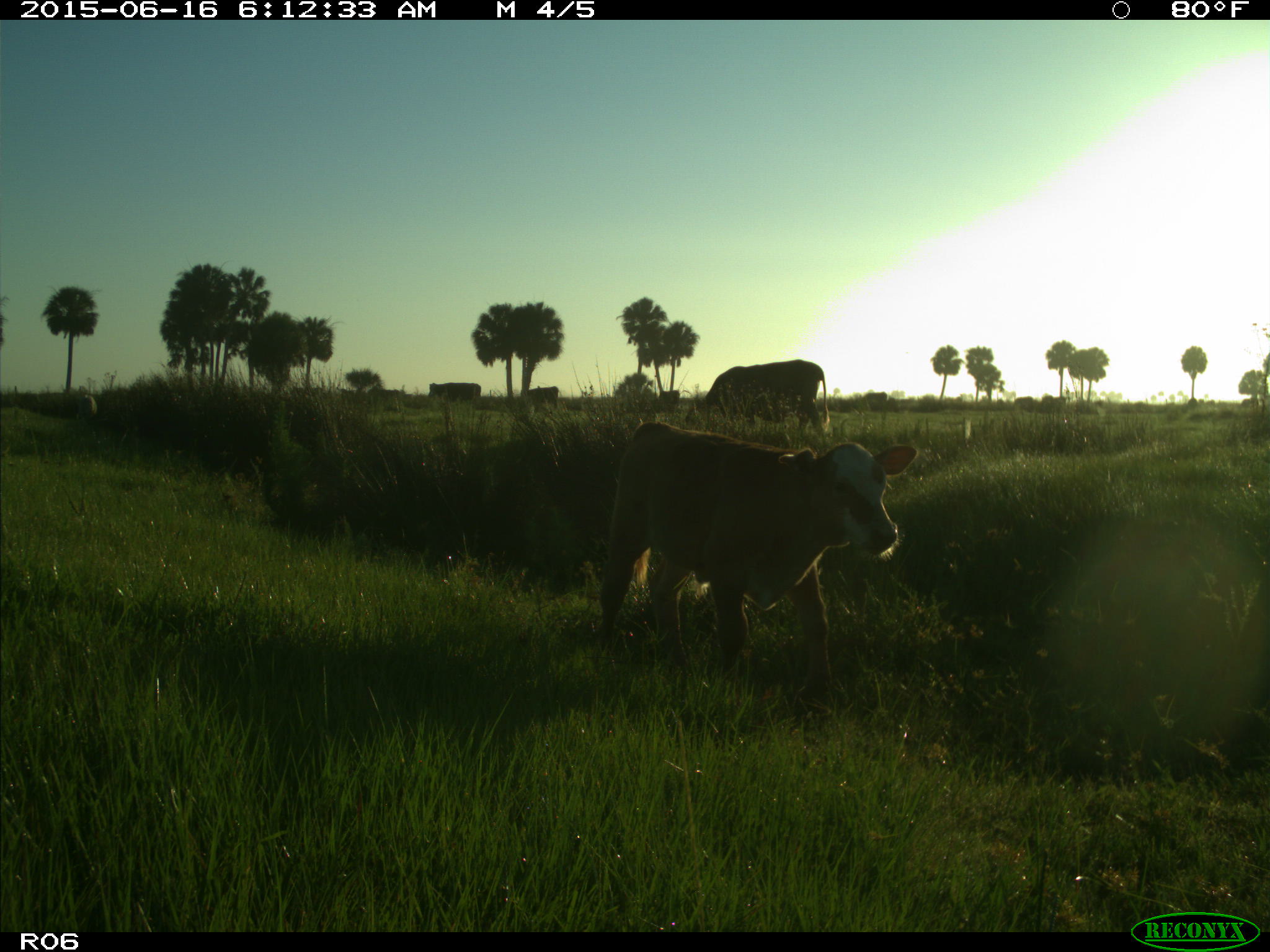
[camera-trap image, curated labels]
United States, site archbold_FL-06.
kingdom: Animalia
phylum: Chordata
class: Mammalia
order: Artiodactyla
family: Bovidae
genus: Bos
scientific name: Bos taurus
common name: domestic cow